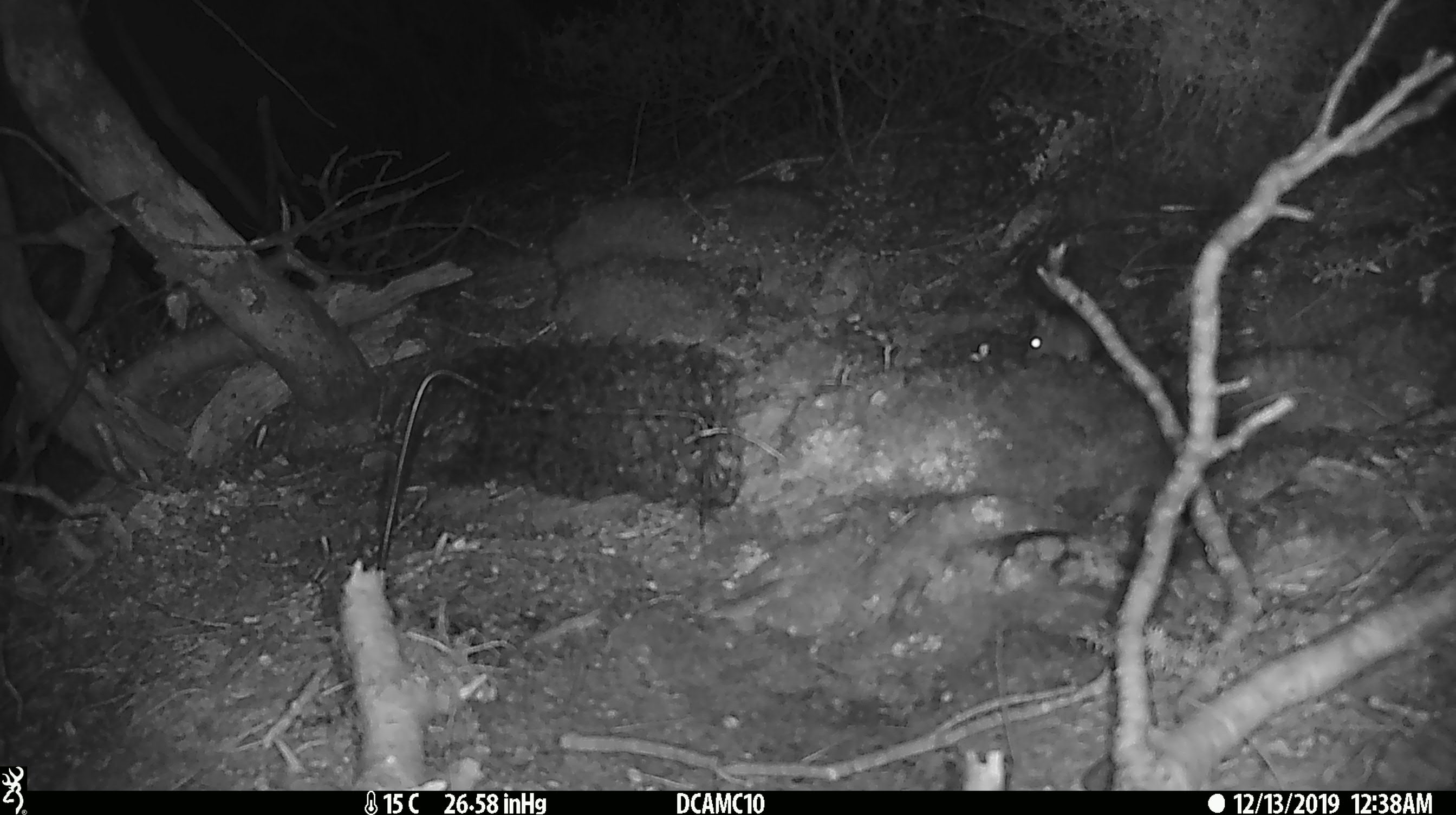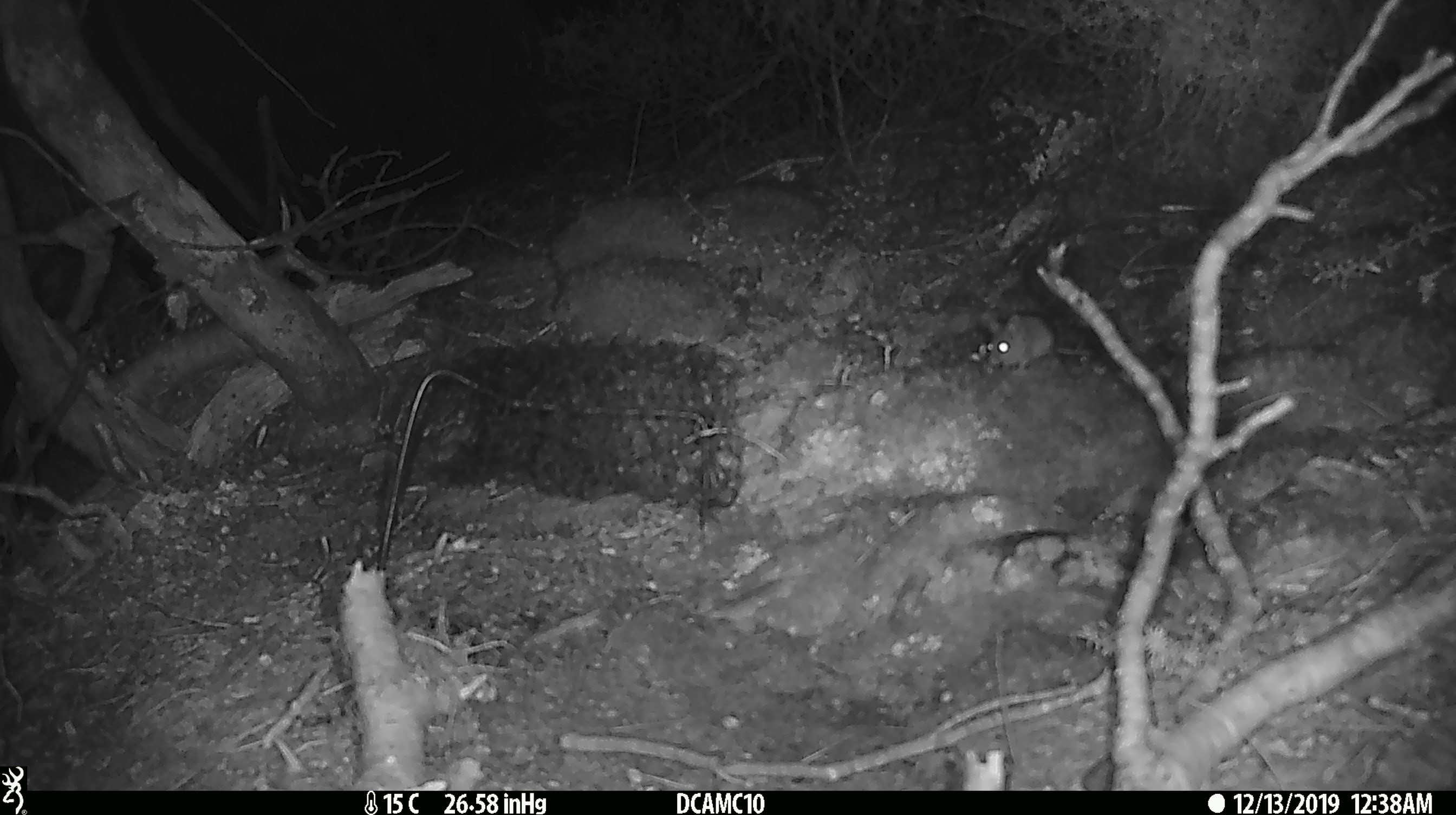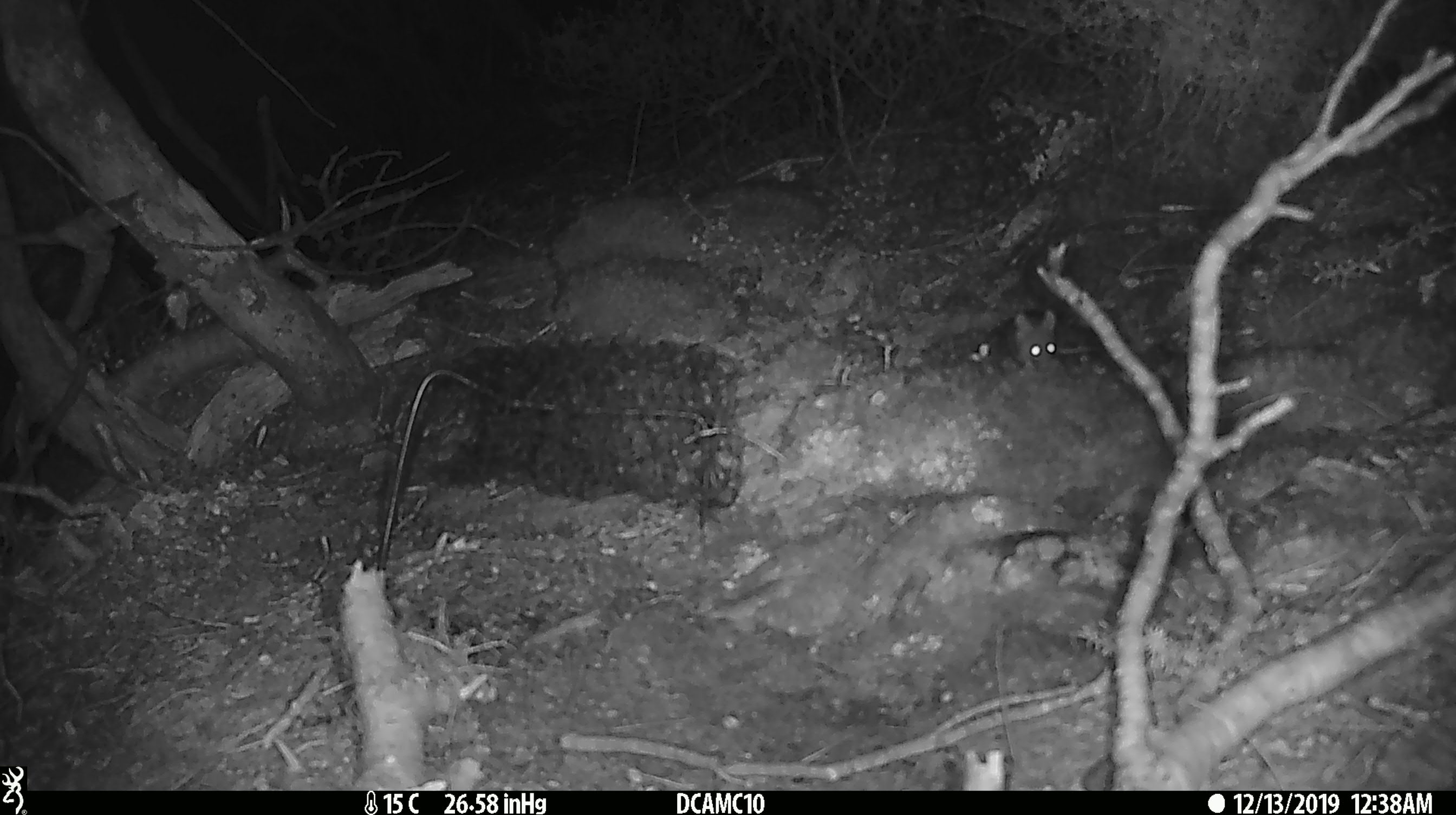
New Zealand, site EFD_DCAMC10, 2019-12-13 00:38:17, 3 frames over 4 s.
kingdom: Animalia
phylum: Chordata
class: Mammalia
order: Rodentia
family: Muridae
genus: Mus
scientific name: Mus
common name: mouse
Mouse (Mus).